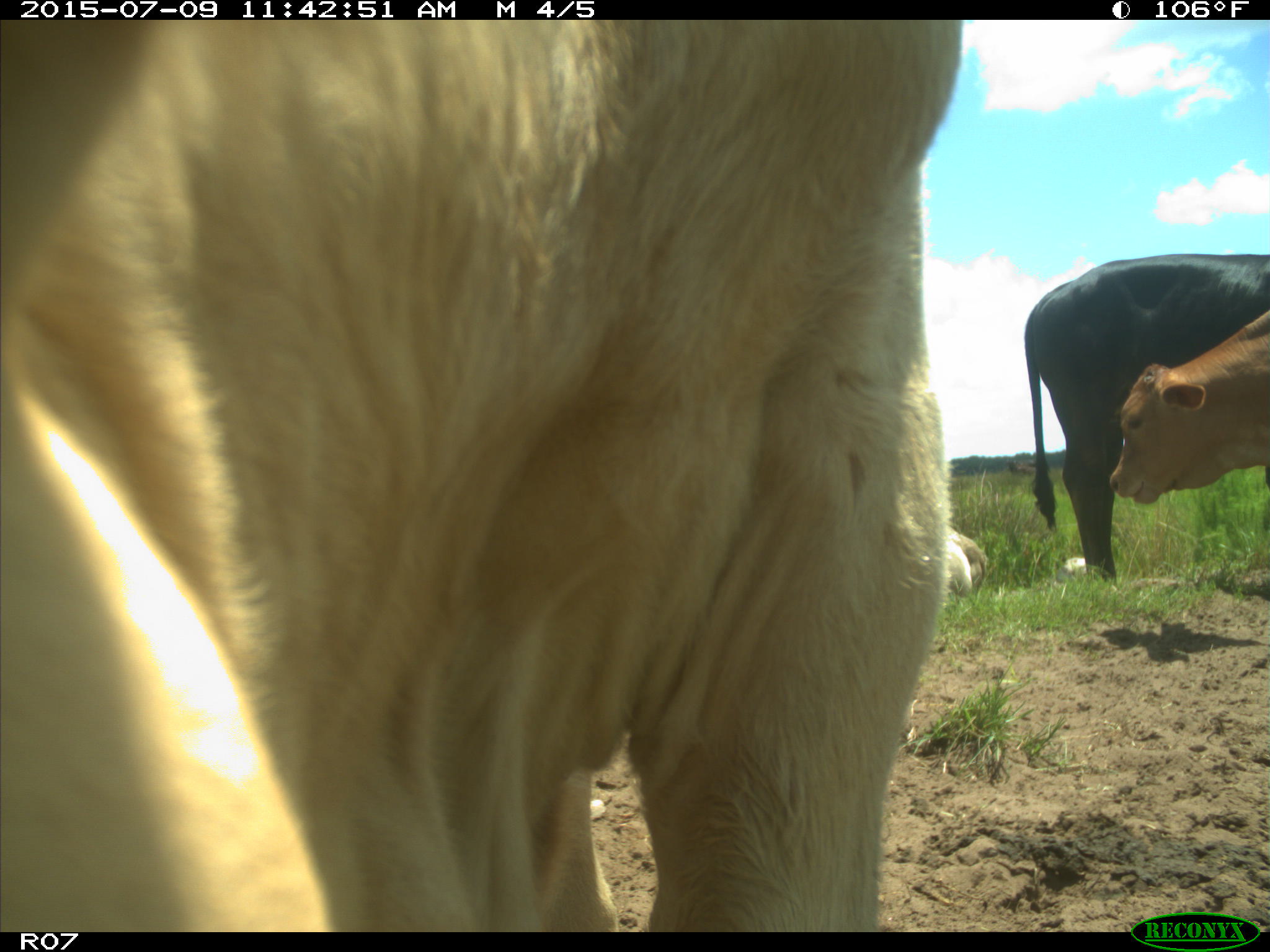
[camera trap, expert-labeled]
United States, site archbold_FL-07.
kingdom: Animalia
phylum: Chordata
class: Mammalia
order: Artiodactyla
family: Bovidae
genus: Bos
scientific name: Bos taurus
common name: domestic cow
Bos taurus (domestic cow).